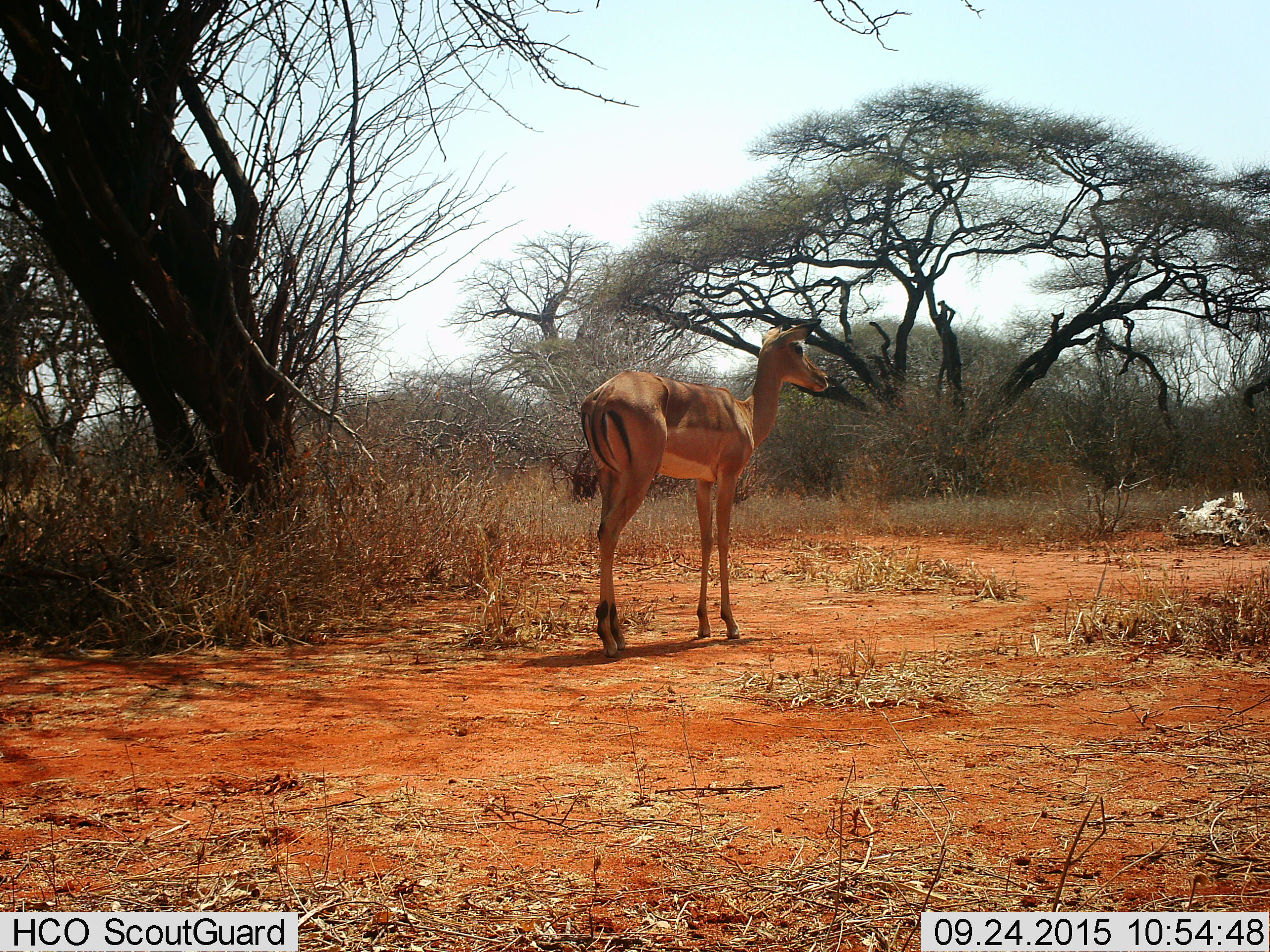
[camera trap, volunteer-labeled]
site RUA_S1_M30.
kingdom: Animalia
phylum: Chordata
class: Mammalia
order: Artiodactyla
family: Bovidae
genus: Aepyceros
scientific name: Aepyceros melampus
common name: impala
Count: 1.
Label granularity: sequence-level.